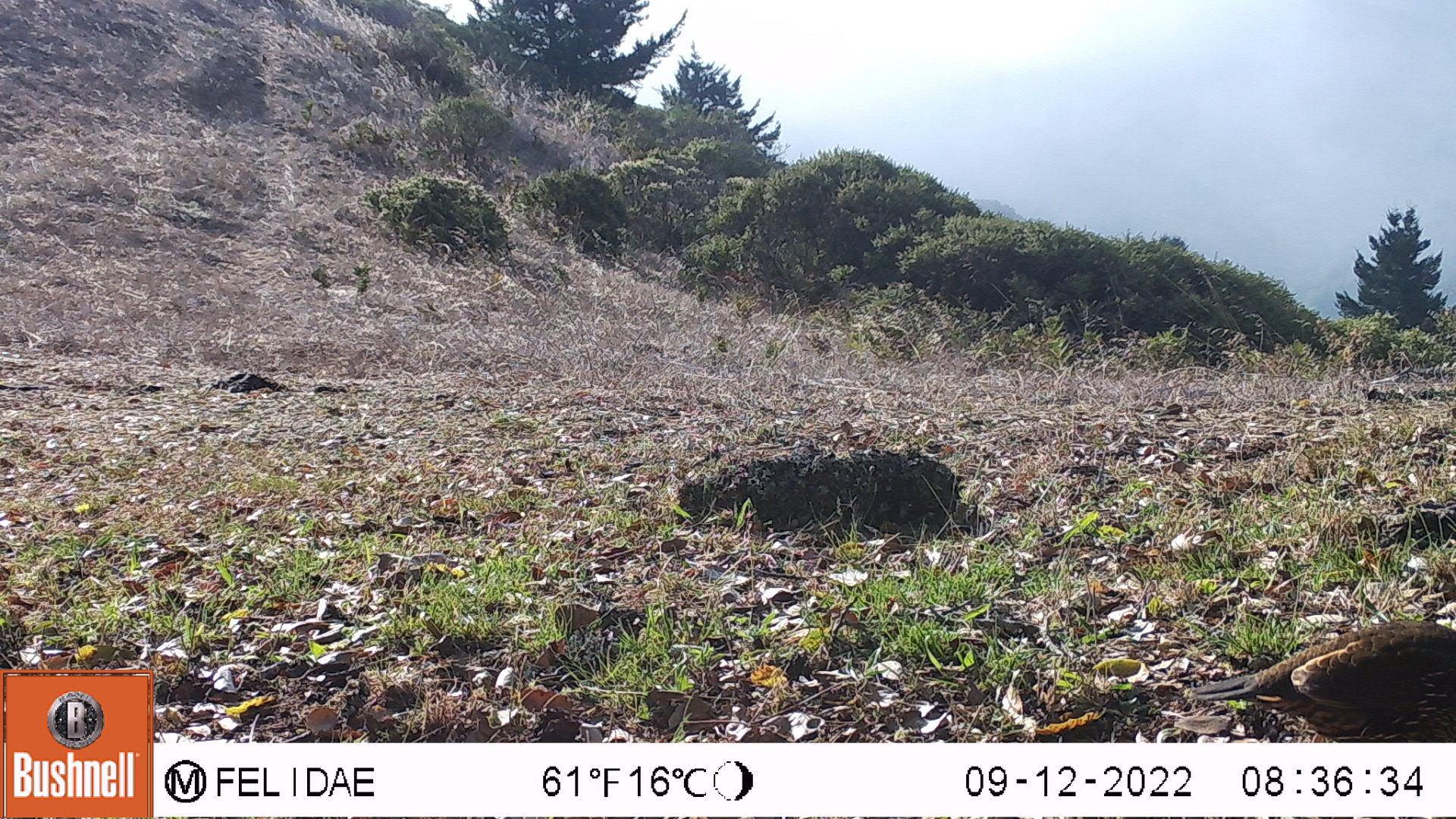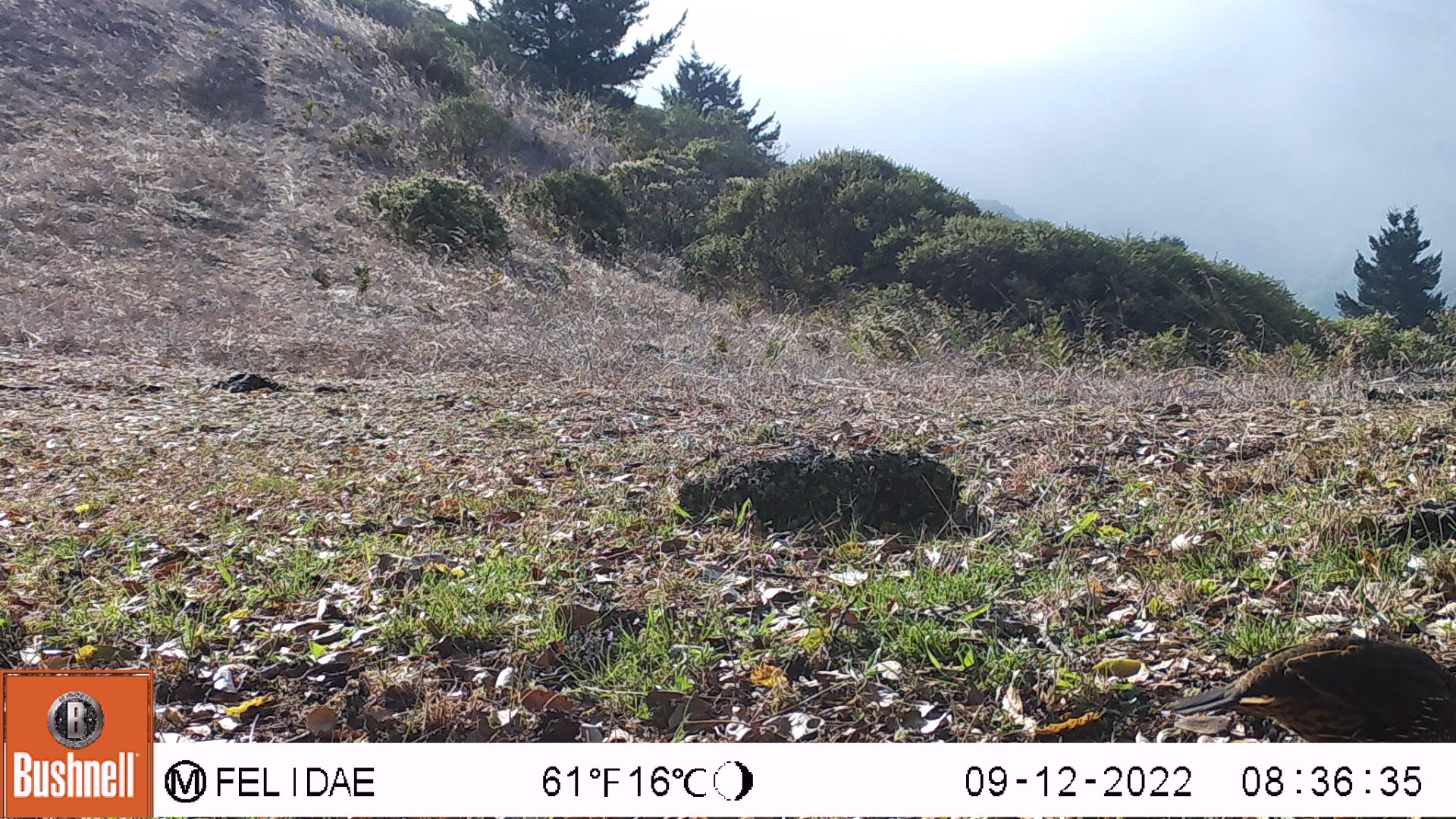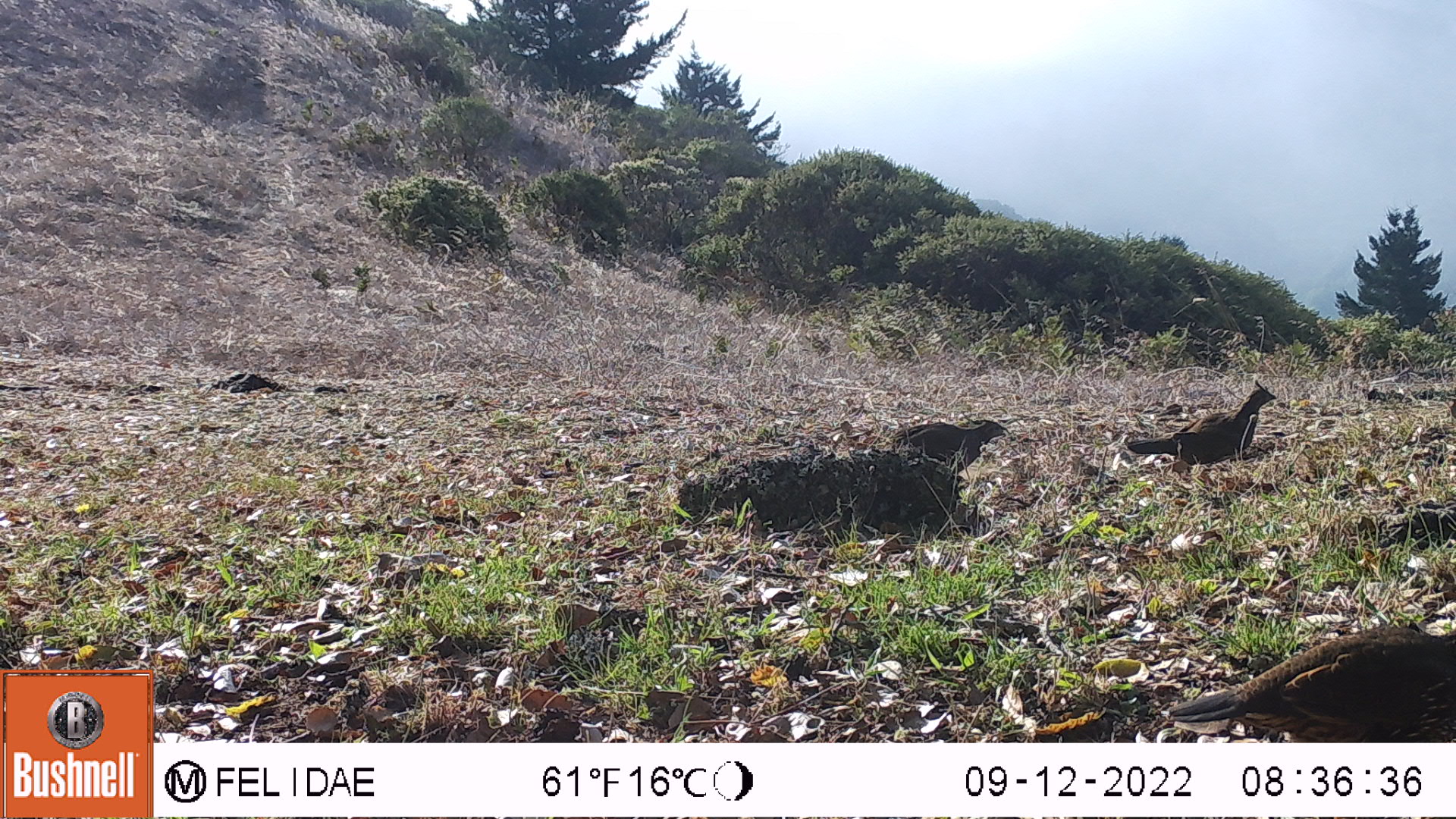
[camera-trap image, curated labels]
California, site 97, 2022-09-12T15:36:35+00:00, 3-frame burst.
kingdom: Animalia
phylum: Chordata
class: Aves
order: Galliformes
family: Odontophoridae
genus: Callipepla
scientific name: Callipepla californica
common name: california quail